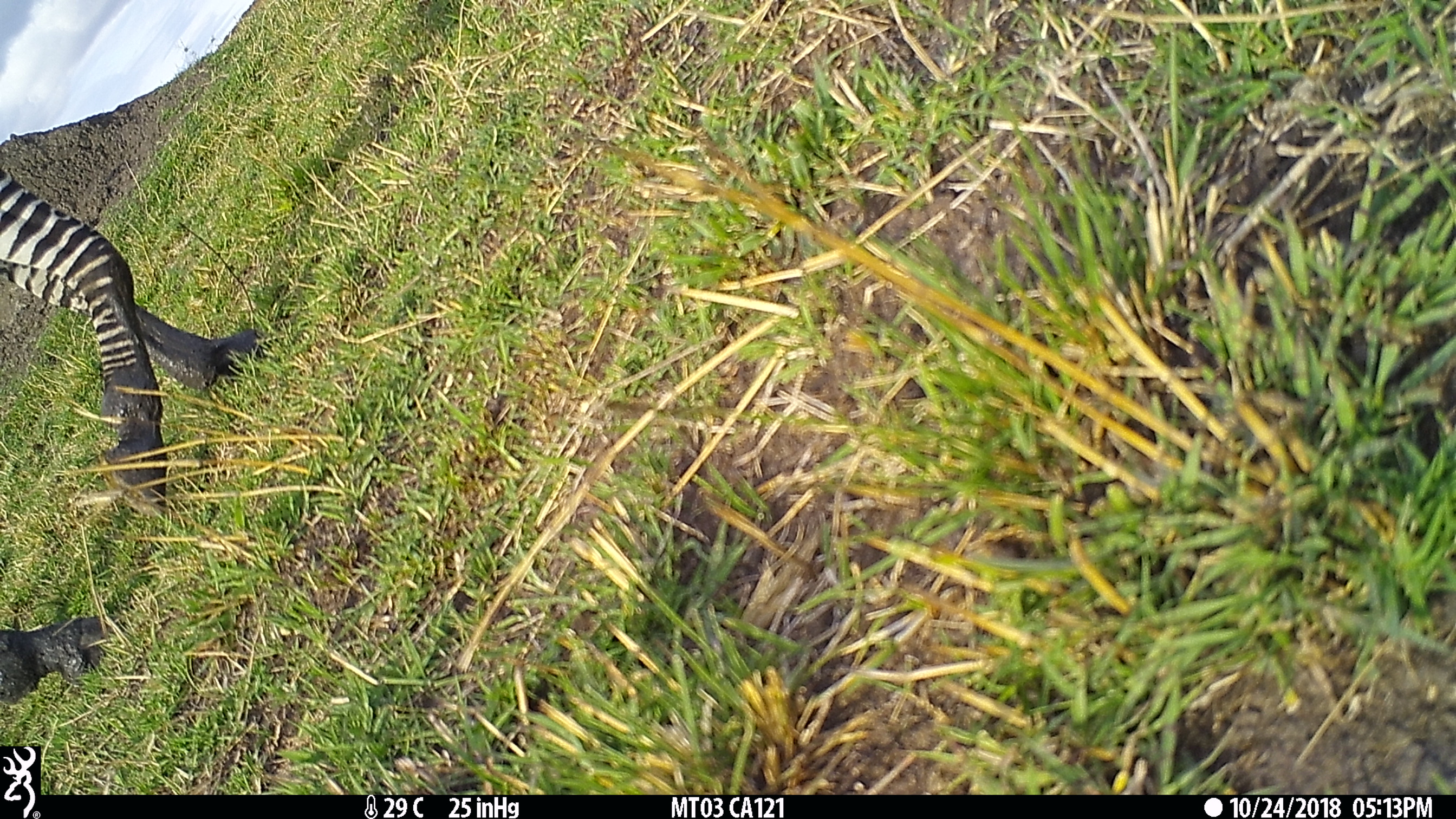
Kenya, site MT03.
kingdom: Animalia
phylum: Chordata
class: Mammalia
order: Perissodactyla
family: Equidae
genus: Equus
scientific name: Equus quagga burchellii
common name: burchell's zebra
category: zebra